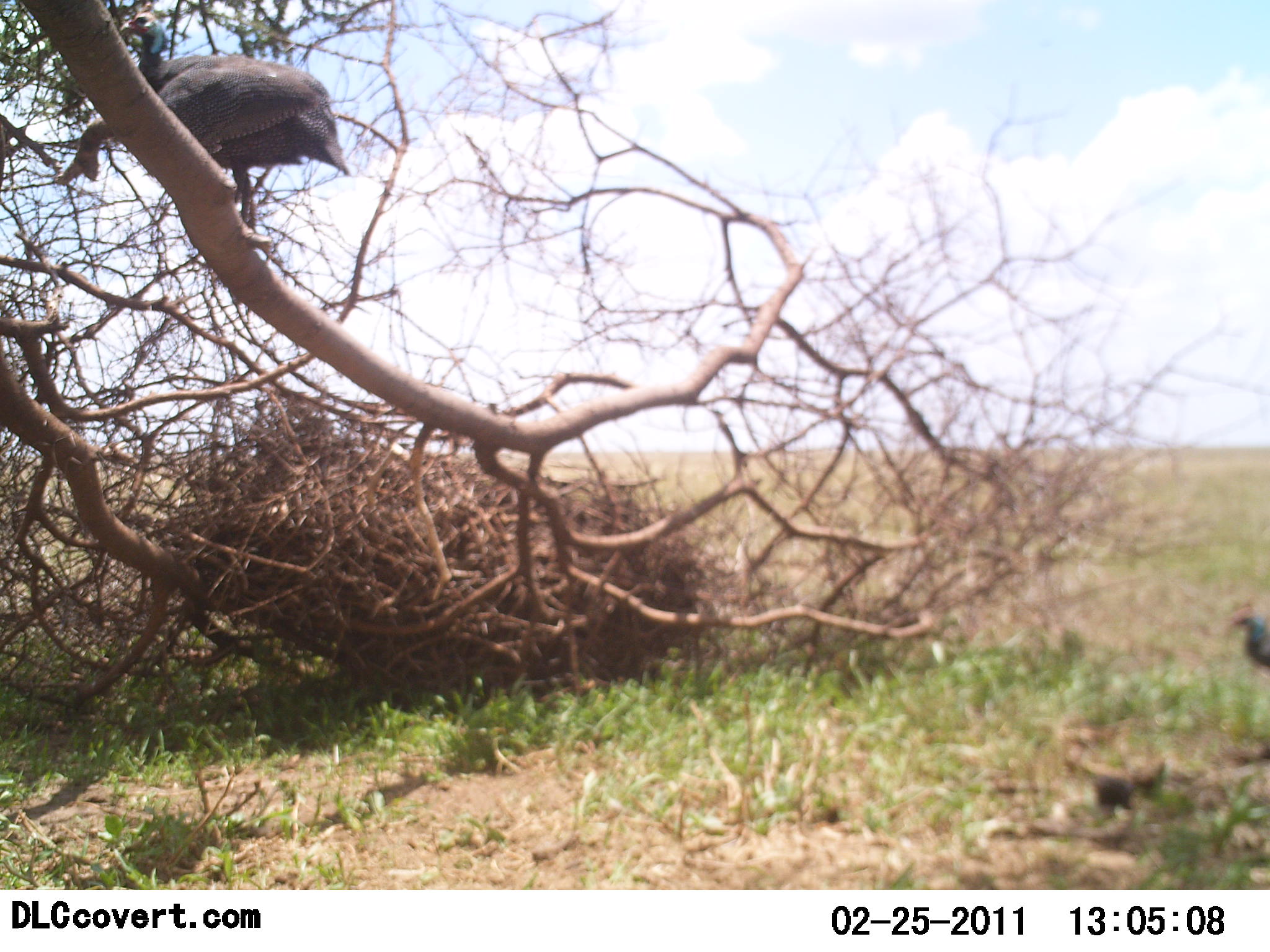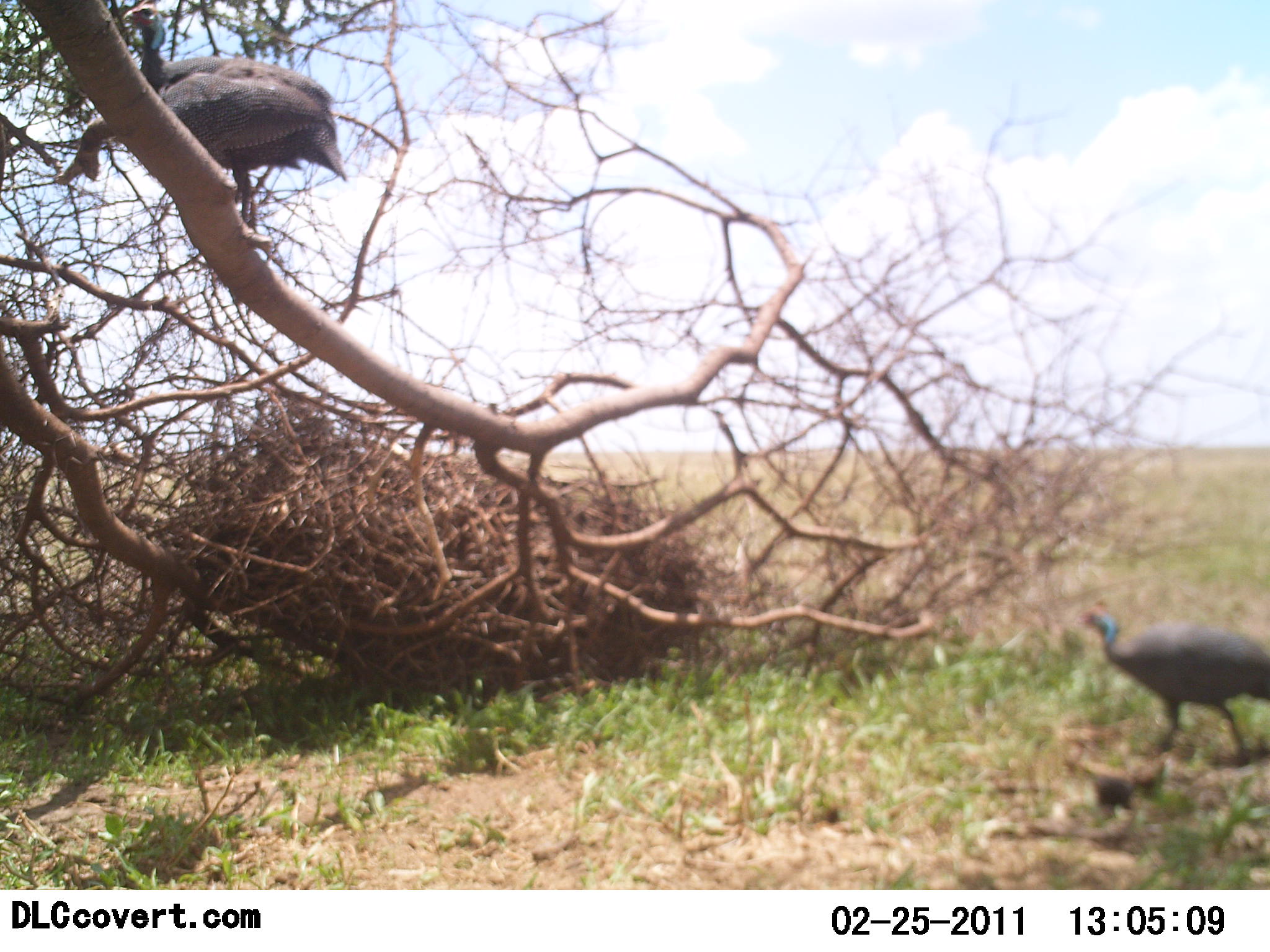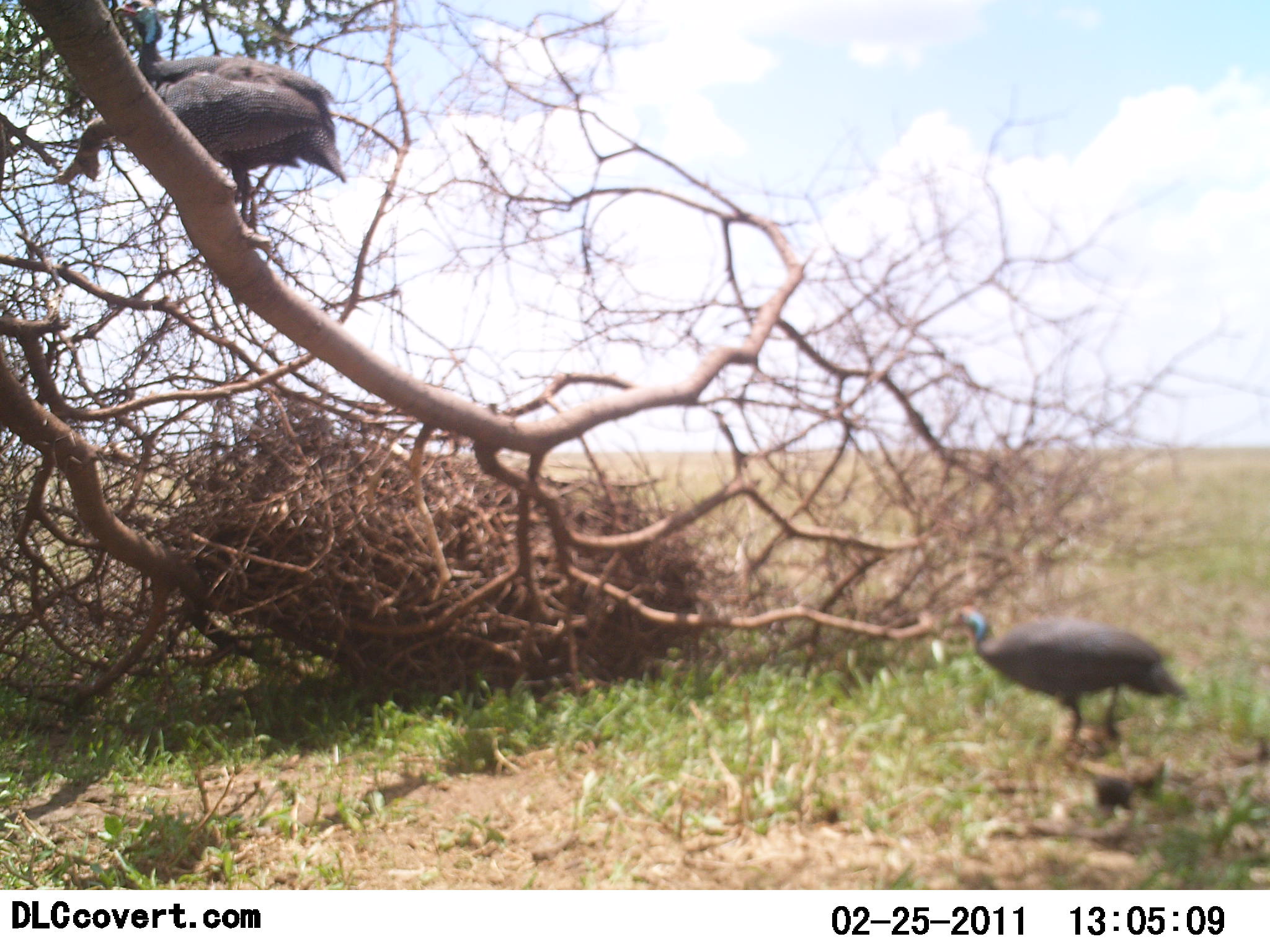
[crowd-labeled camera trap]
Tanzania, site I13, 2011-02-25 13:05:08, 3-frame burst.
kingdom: Animalia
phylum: Chordata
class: Aves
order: Galliformes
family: Numididae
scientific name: Numididae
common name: guinea fowl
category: guineafowl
Guineafowl (guinea fowl) (Numididae), count 2. Behavior (volunteer vote fractions): standing 57%, resting 29%, moving 71%, interacting 0%. Young present (vote fraction): 0%. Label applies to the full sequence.